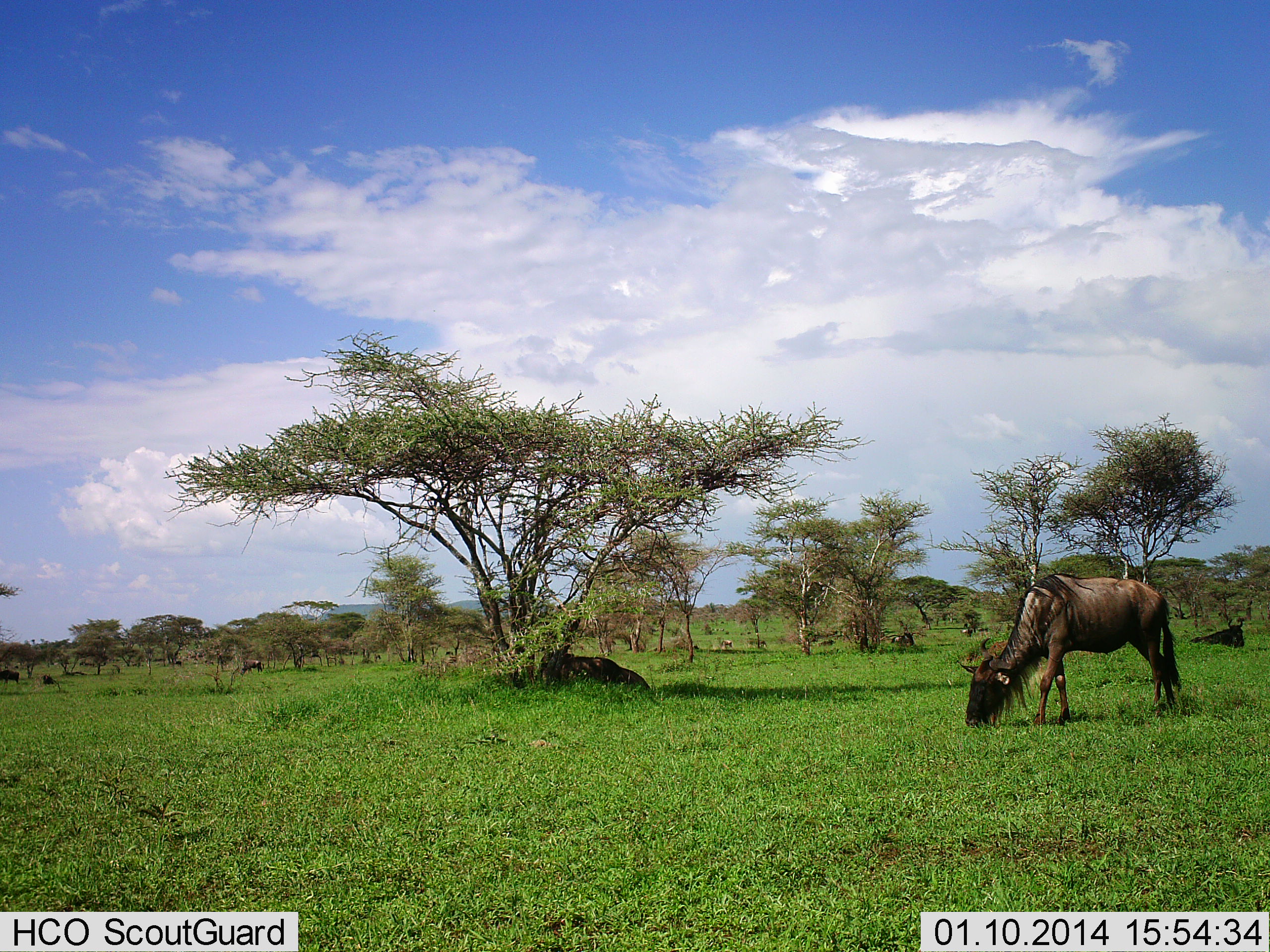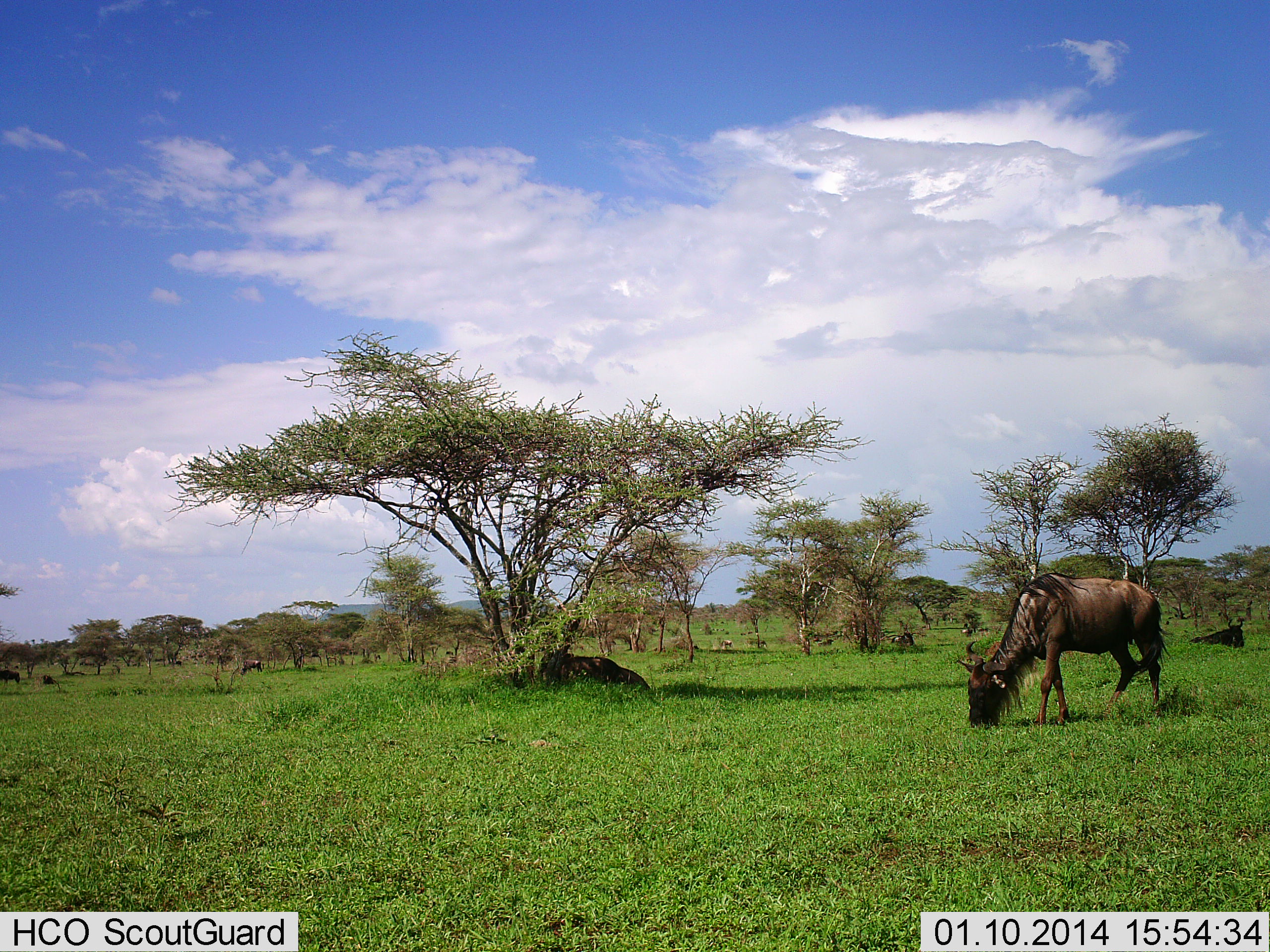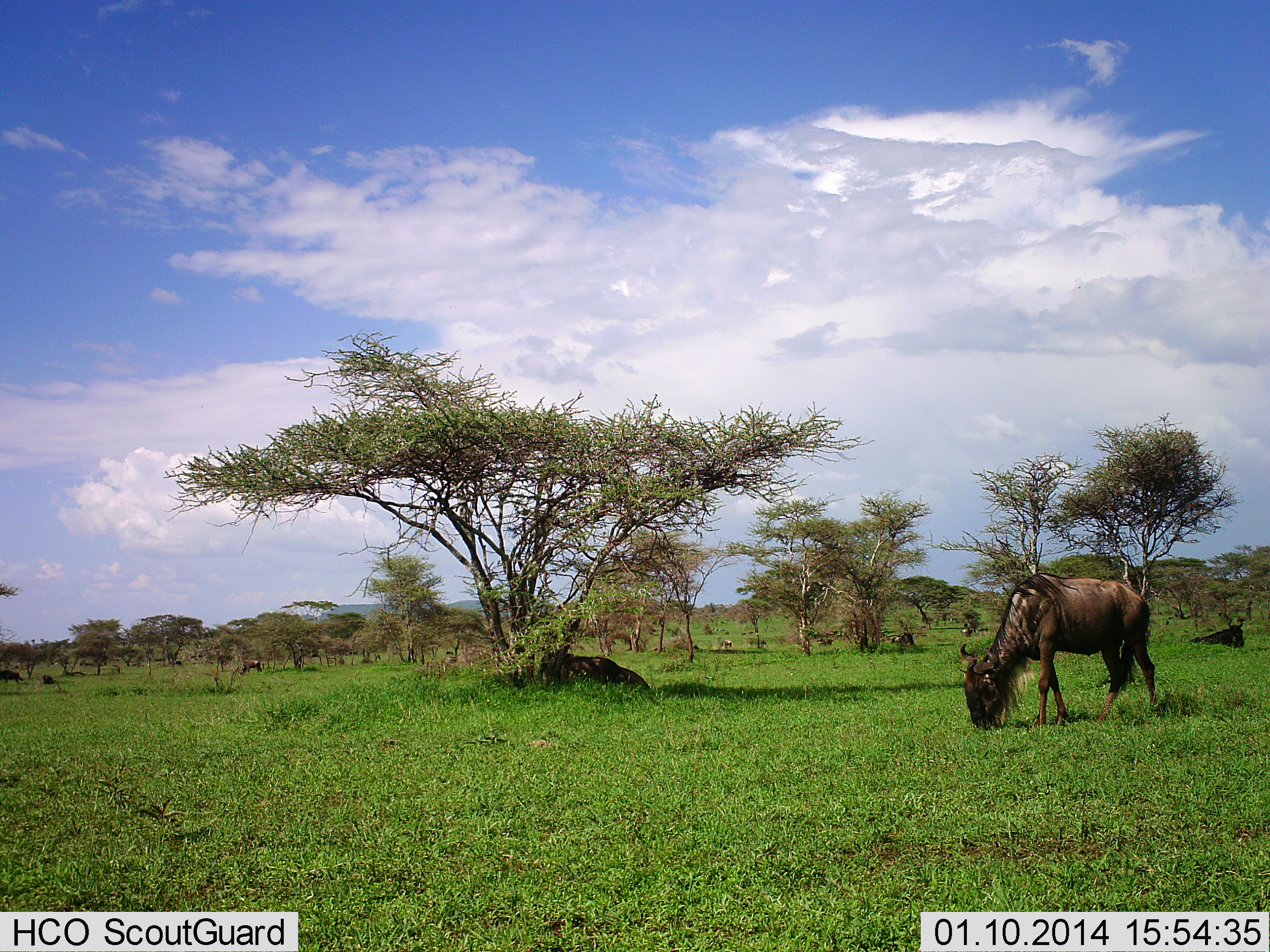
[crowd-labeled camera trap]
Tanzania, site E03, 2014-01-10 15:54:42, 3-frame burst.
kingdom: Animalia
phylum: Chordata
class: Mammalia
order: Artiodactyla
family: Bovidae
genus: Connochaetes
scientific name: Connochaetes taurinus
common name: blue wildebeest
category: wildebeest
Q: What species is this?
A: Wildebeest (blue wildebeest) (Connochaetes taurinus).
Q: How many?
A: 1.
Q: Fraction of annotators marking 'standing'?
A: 20%.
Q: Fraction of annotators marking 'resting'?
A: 30%.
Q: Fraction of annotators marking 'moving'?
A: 10%.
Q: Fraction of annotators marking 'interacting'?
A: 0%.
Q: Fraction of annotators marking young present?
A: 0%.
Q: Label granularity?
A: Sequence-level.